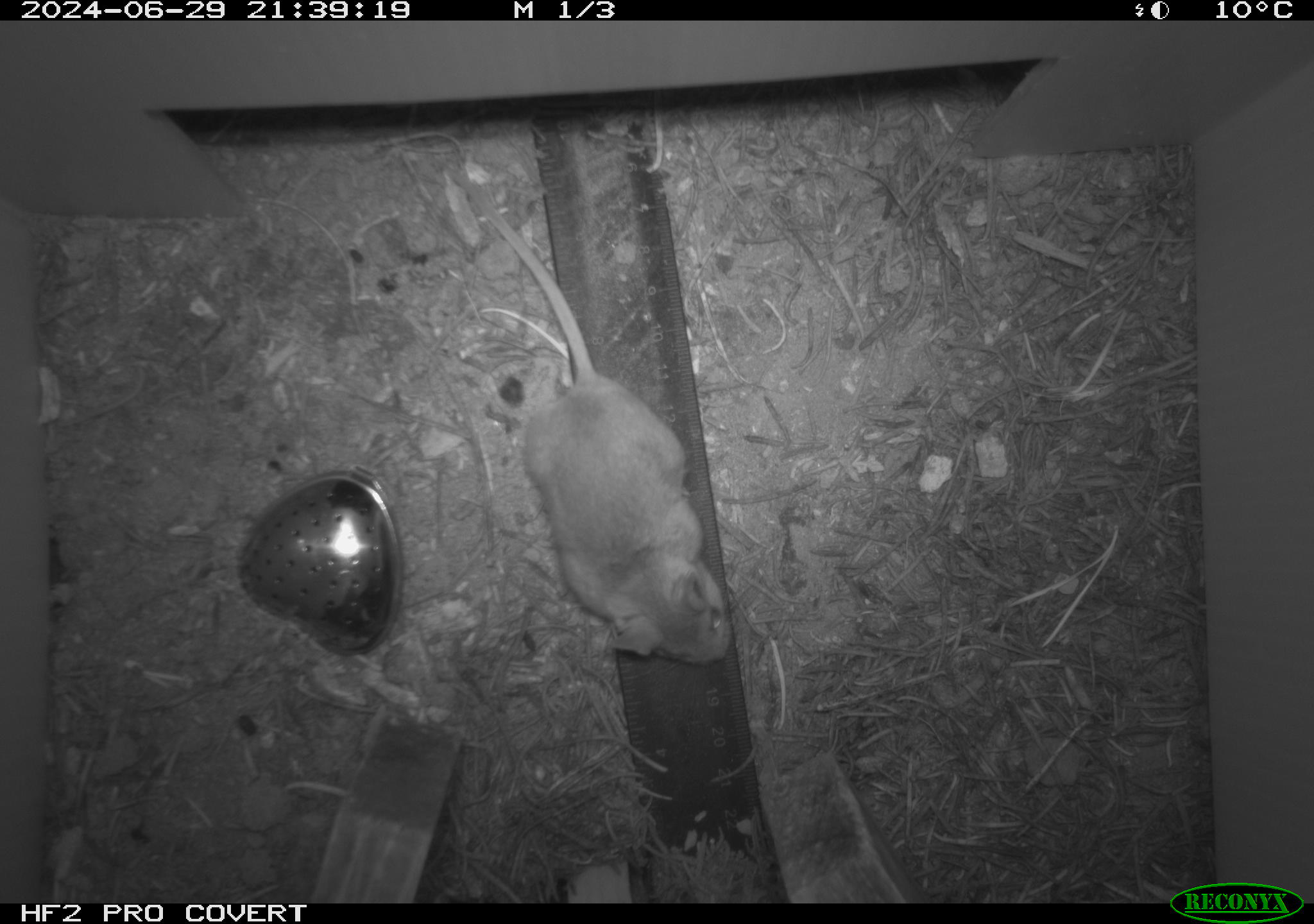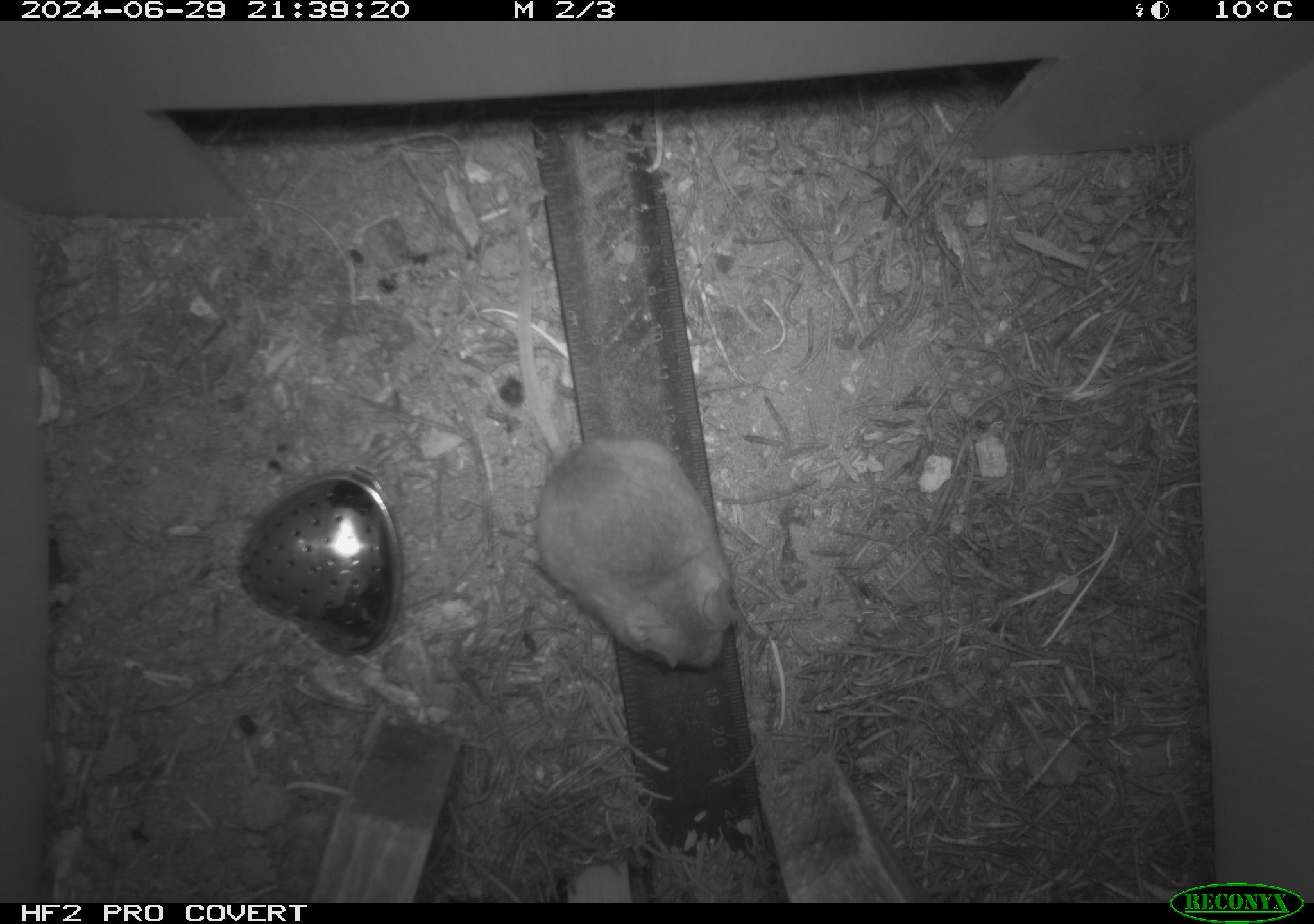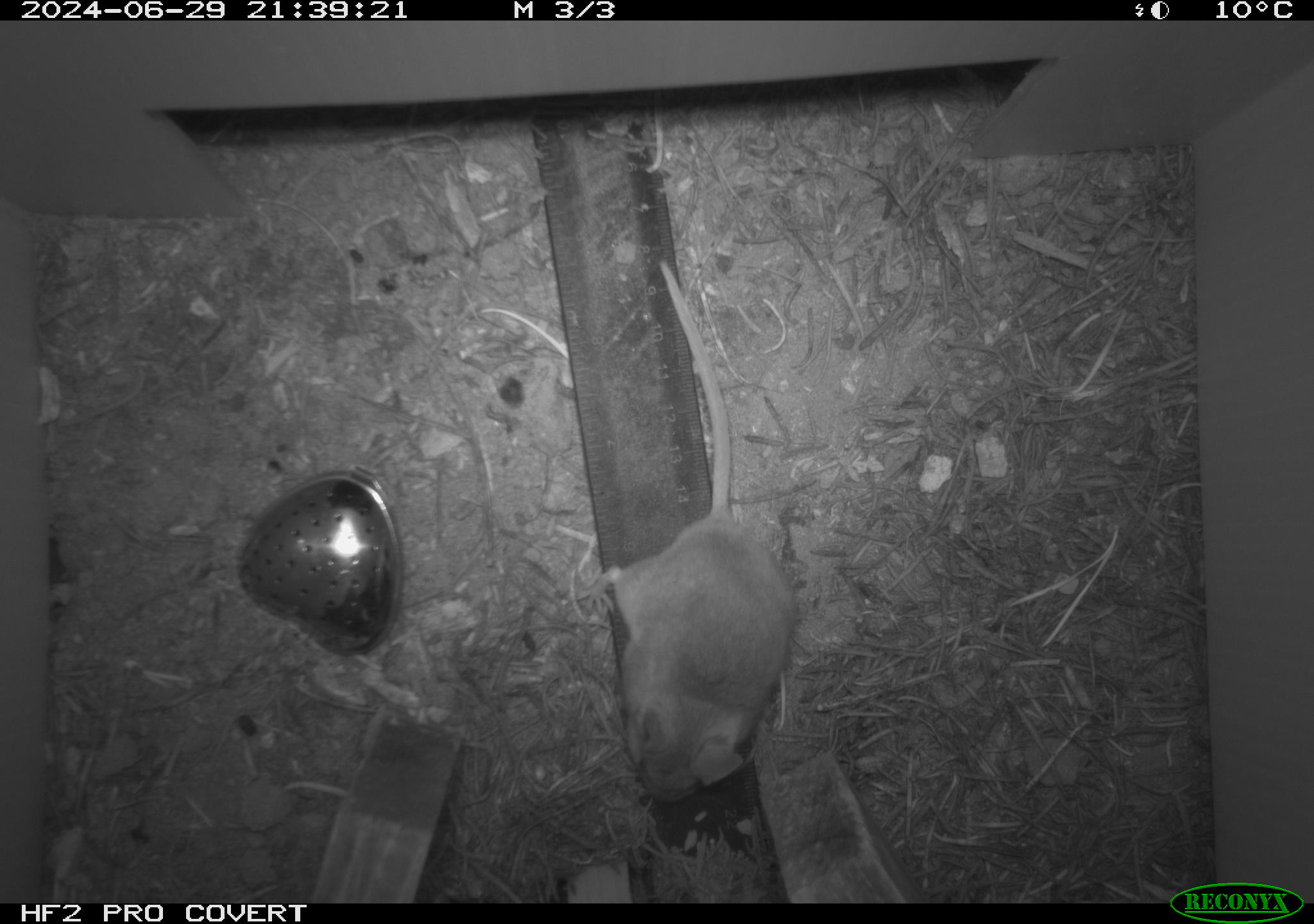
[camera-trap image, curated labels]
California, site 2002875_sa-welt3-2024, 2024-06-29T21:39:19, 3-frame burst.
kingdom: Animalia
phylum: Chordata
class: Mammalia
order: Rodentia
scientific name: Rodentia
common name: mouse species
Mouse species (Rodentia).